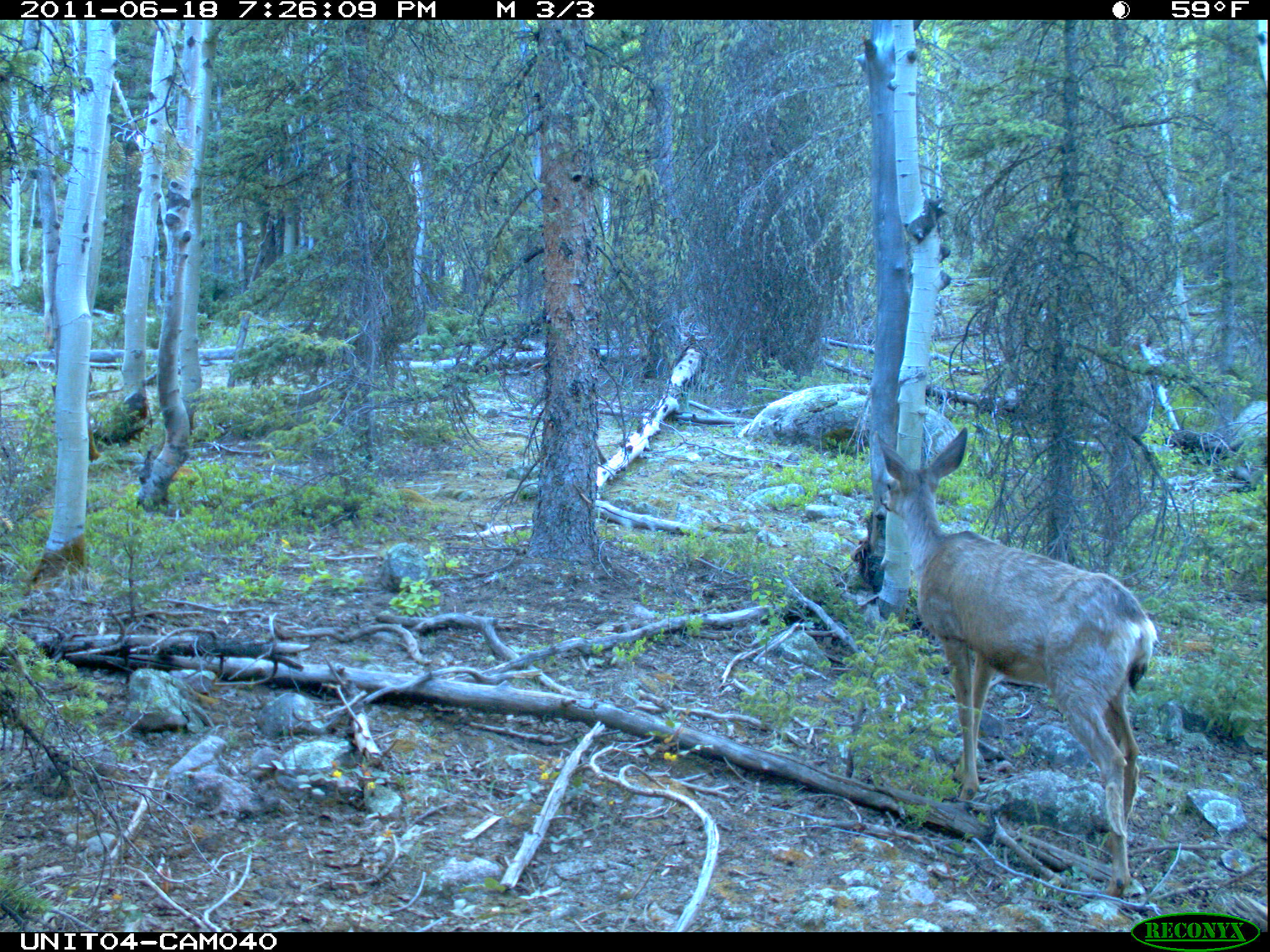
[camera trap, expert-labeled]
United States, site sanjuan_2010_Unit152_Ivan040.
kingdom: Animalia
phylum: Chordata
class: Mammalia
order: Artiodactyla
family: Cervidae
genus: Odocoileus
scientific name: Odocoileus hemionus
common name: mule deer